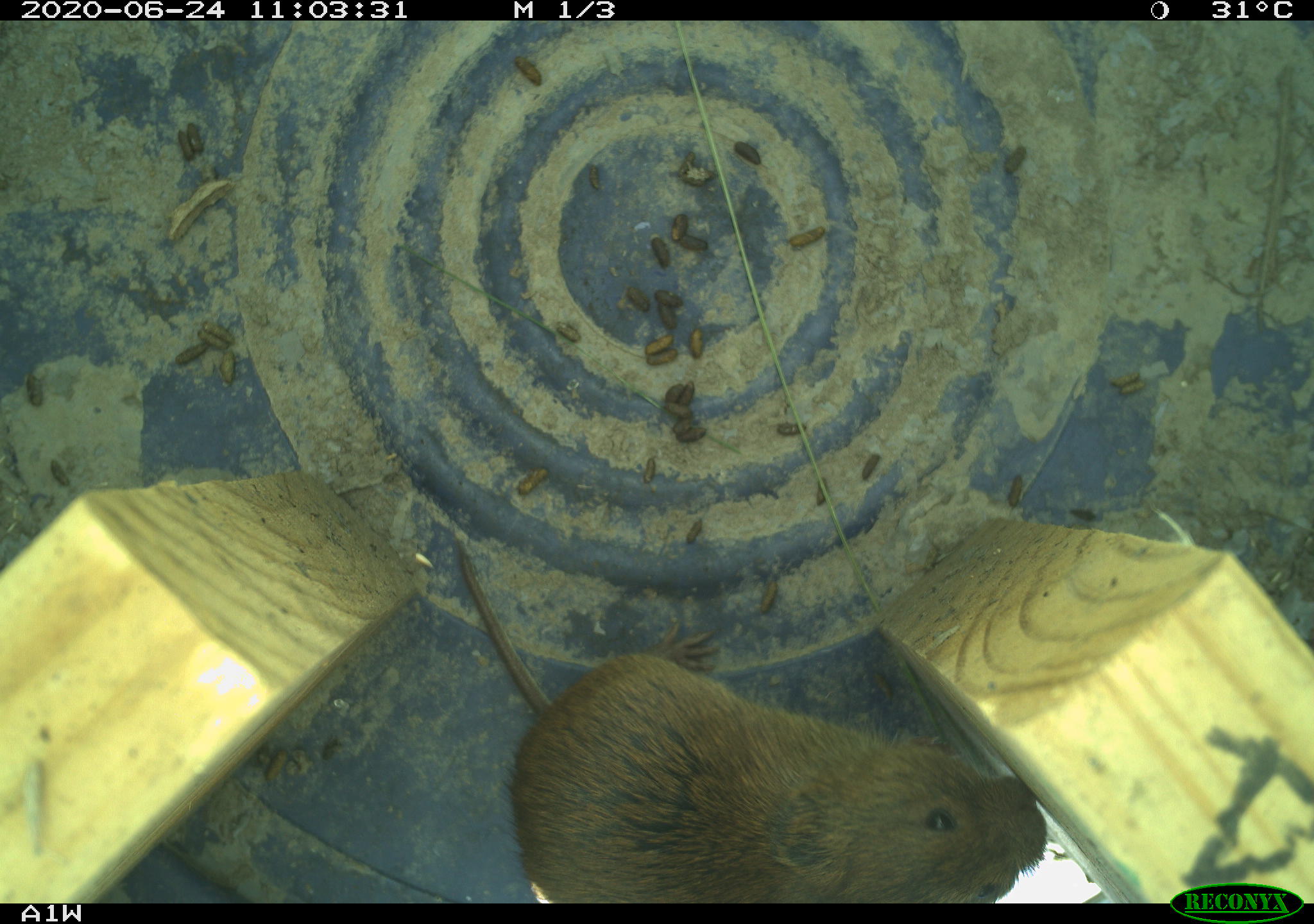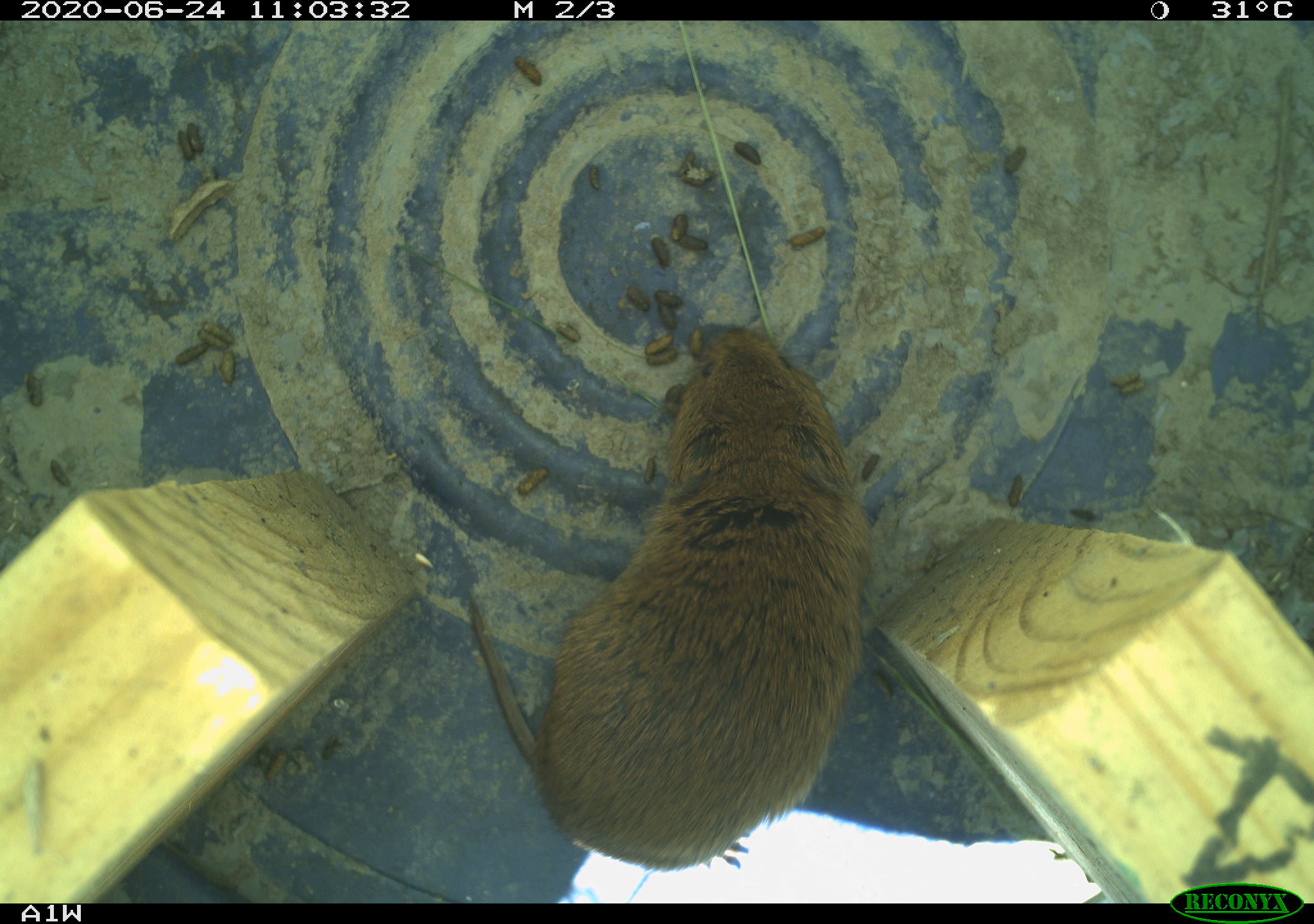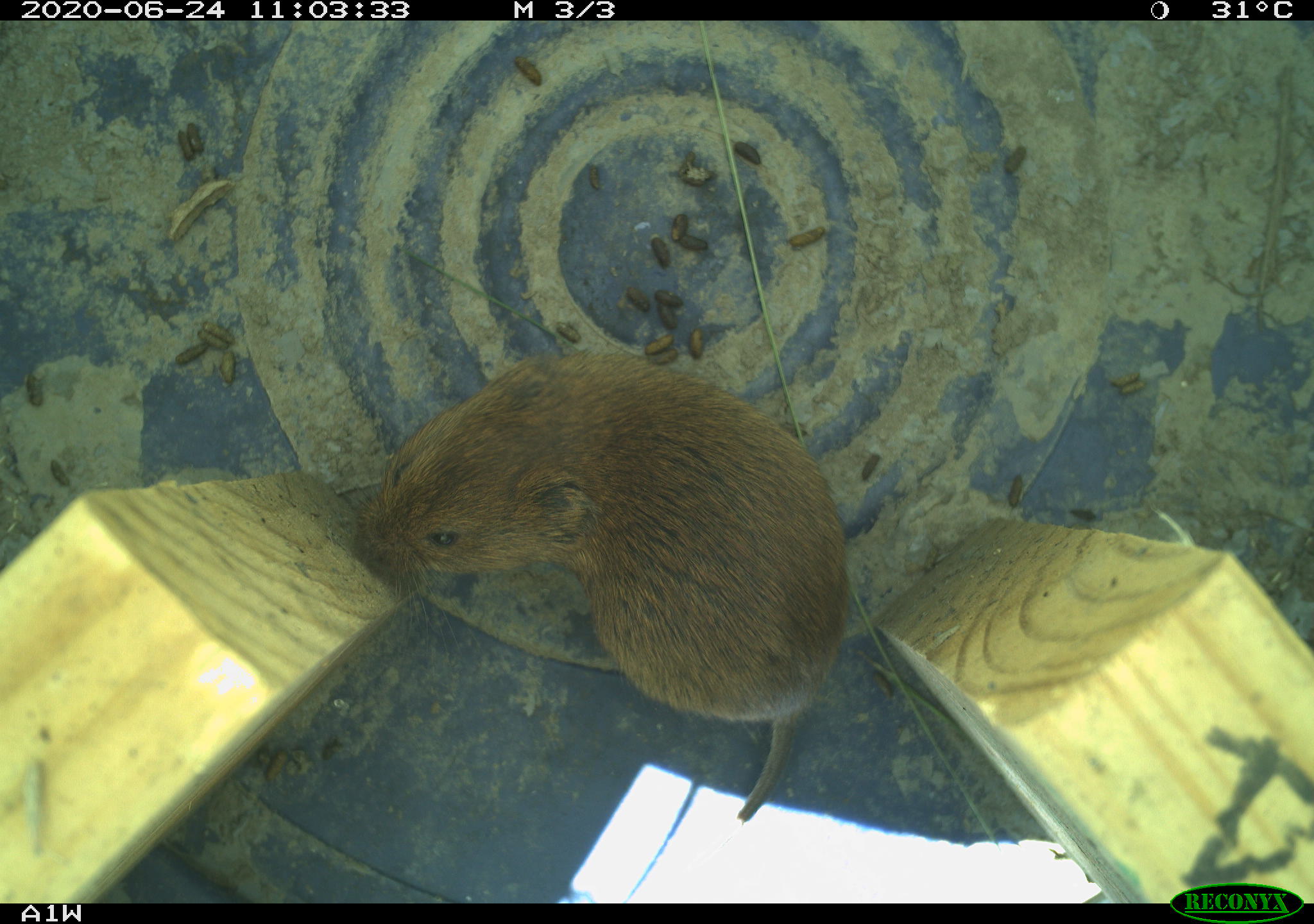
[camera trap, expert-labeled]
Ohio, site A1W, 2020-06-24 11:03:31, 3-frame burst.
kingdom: Animalia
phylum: Chordata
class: Mammalia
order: Rodentia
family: Cricetidae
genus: Microtus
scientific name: Microtus pennsylvanicus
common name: meadow vole